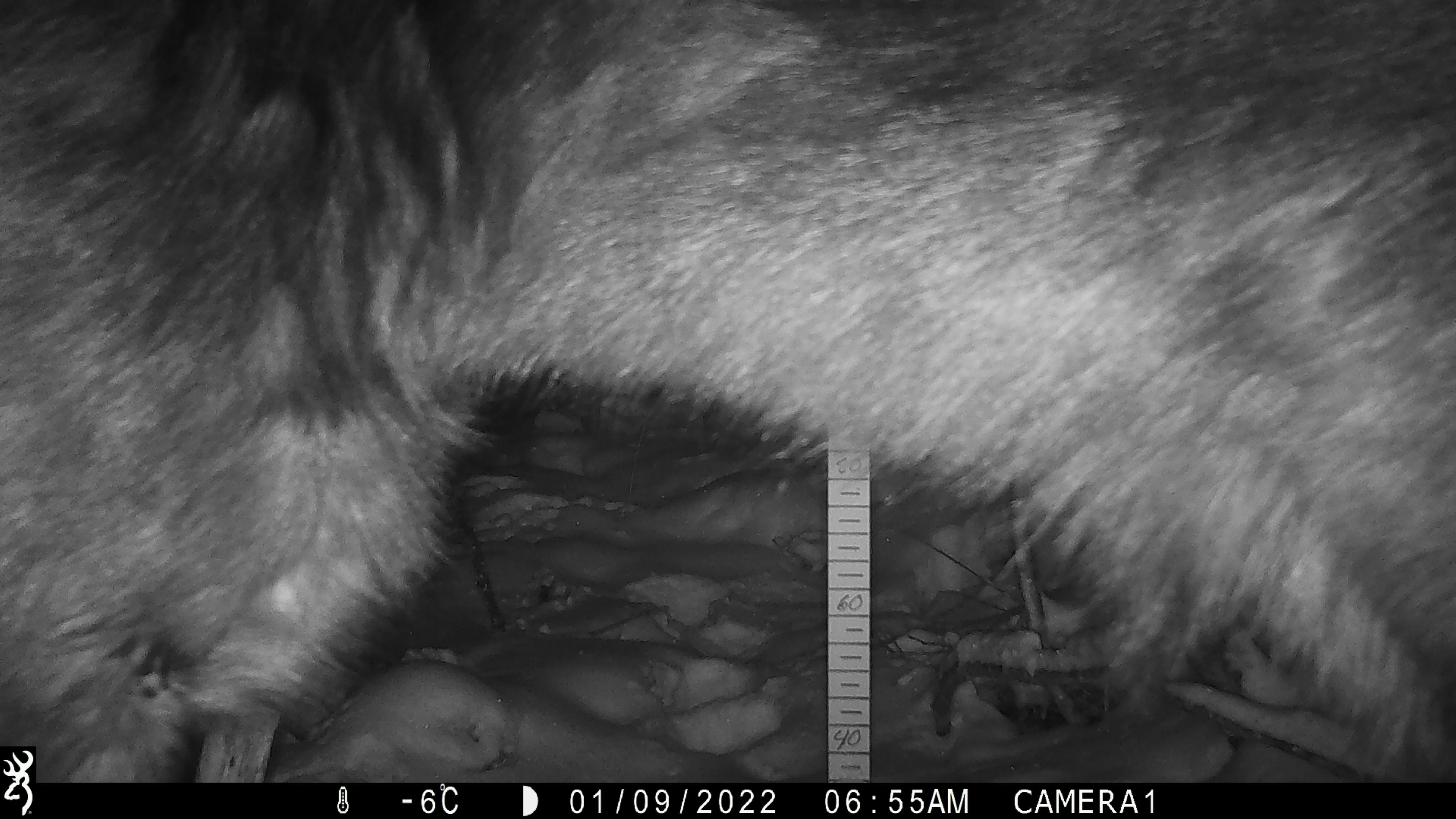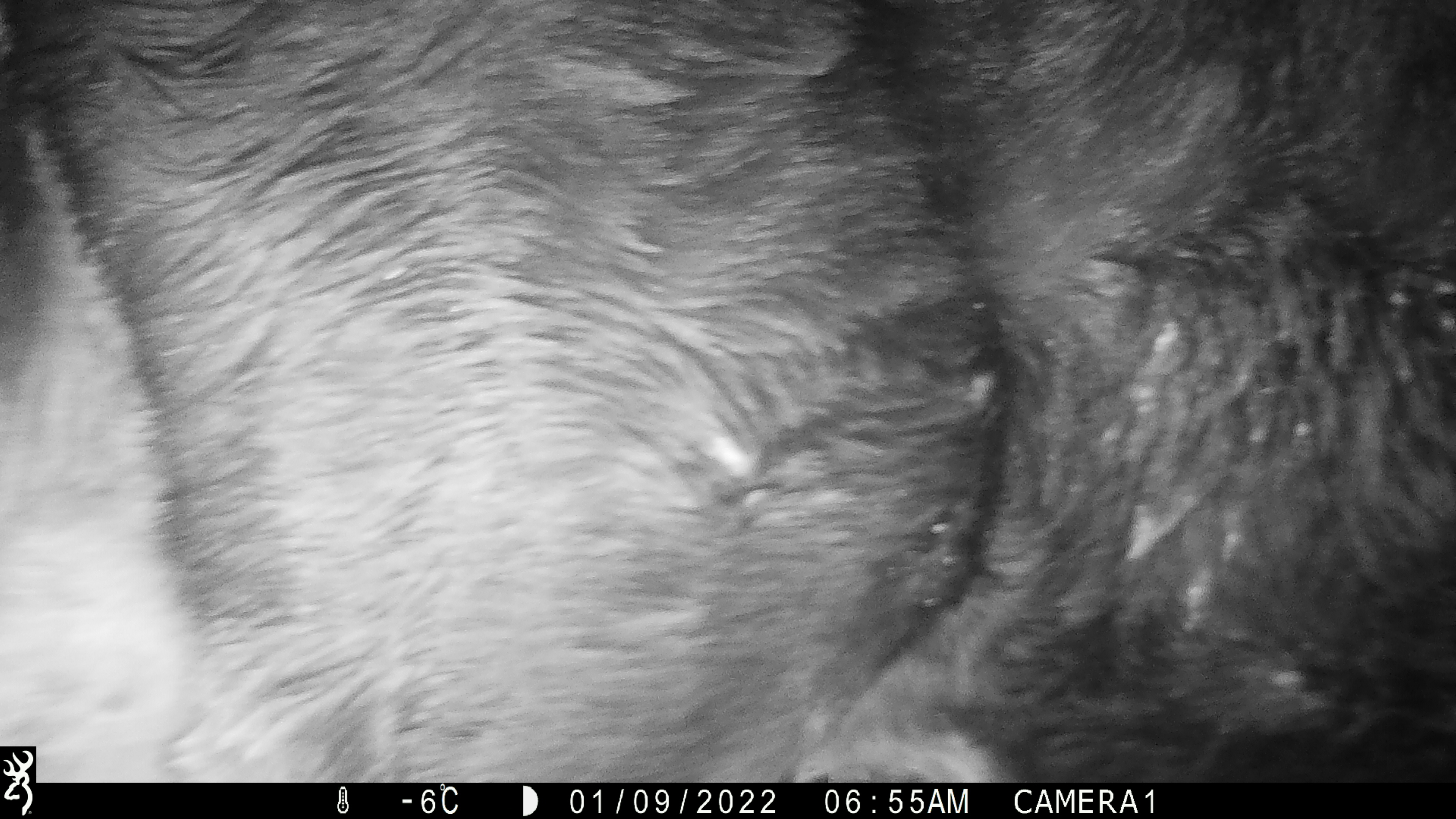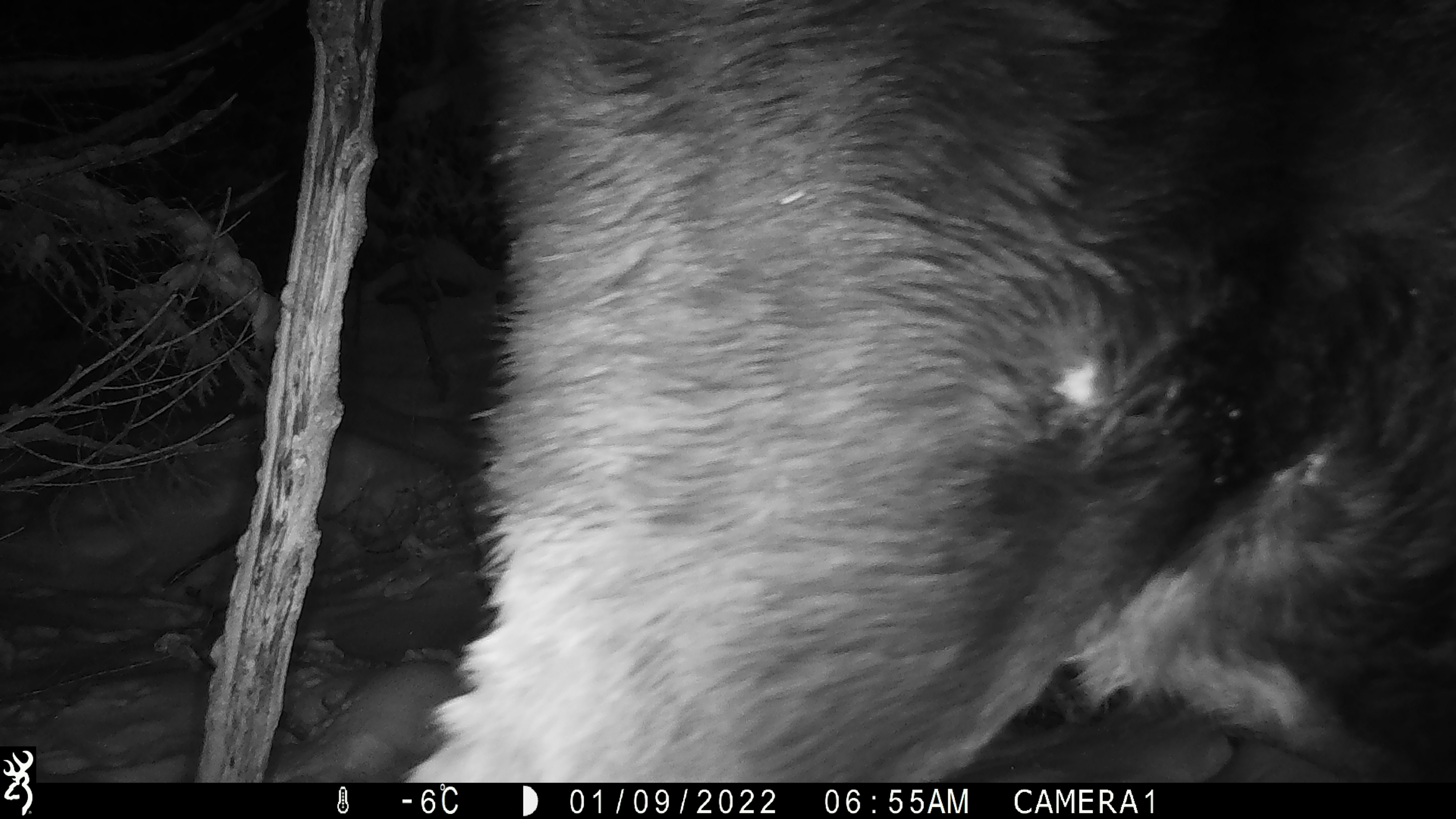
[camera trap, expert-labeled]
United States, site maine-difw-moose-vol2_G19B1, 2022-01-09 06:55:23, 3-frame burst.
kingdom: Animalia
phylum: Chordata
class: Mammalia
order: Artiodactyla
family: Cervidae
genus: Alces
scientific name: Alces alces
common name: moose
Moose (Alces alces).